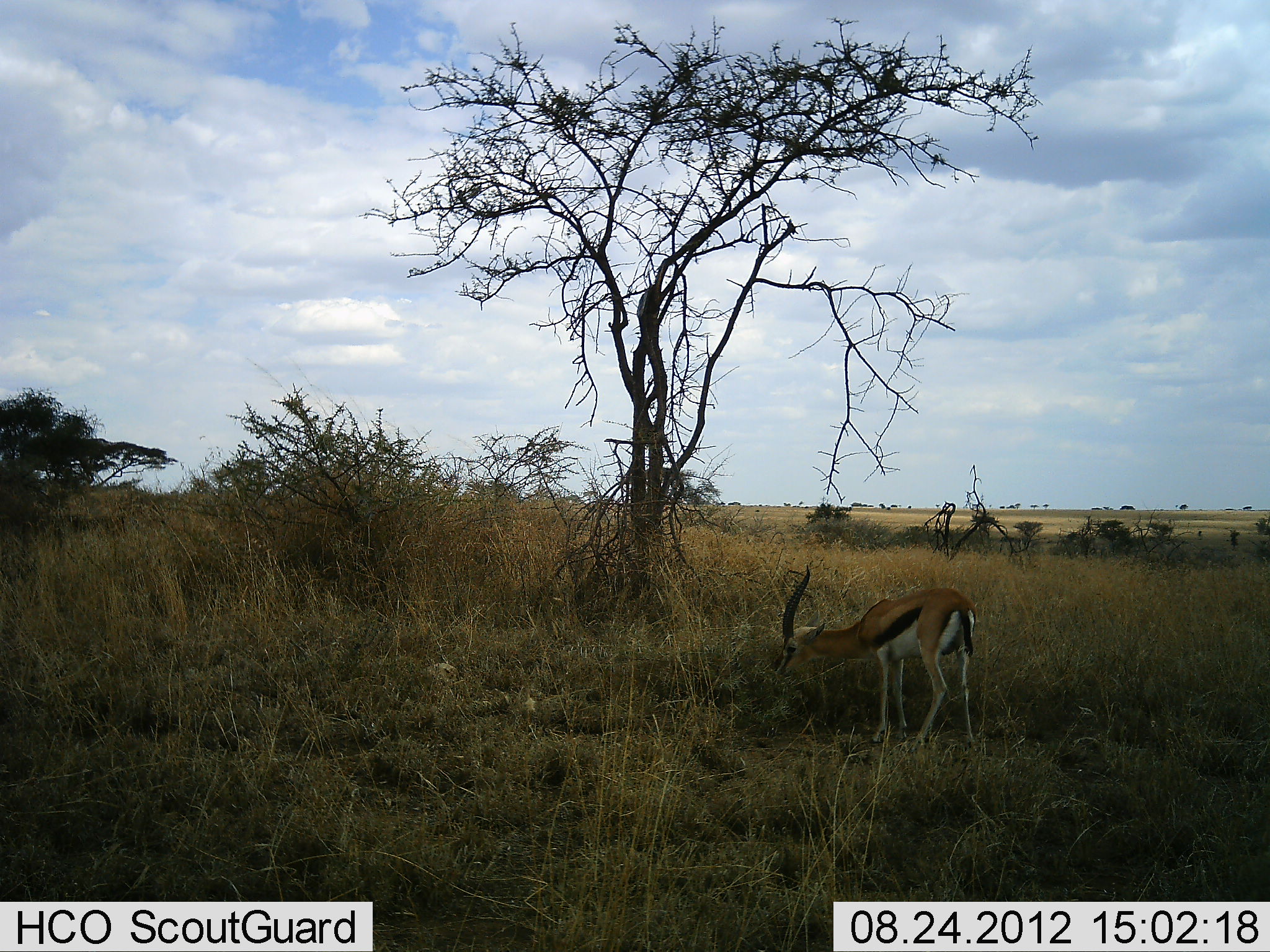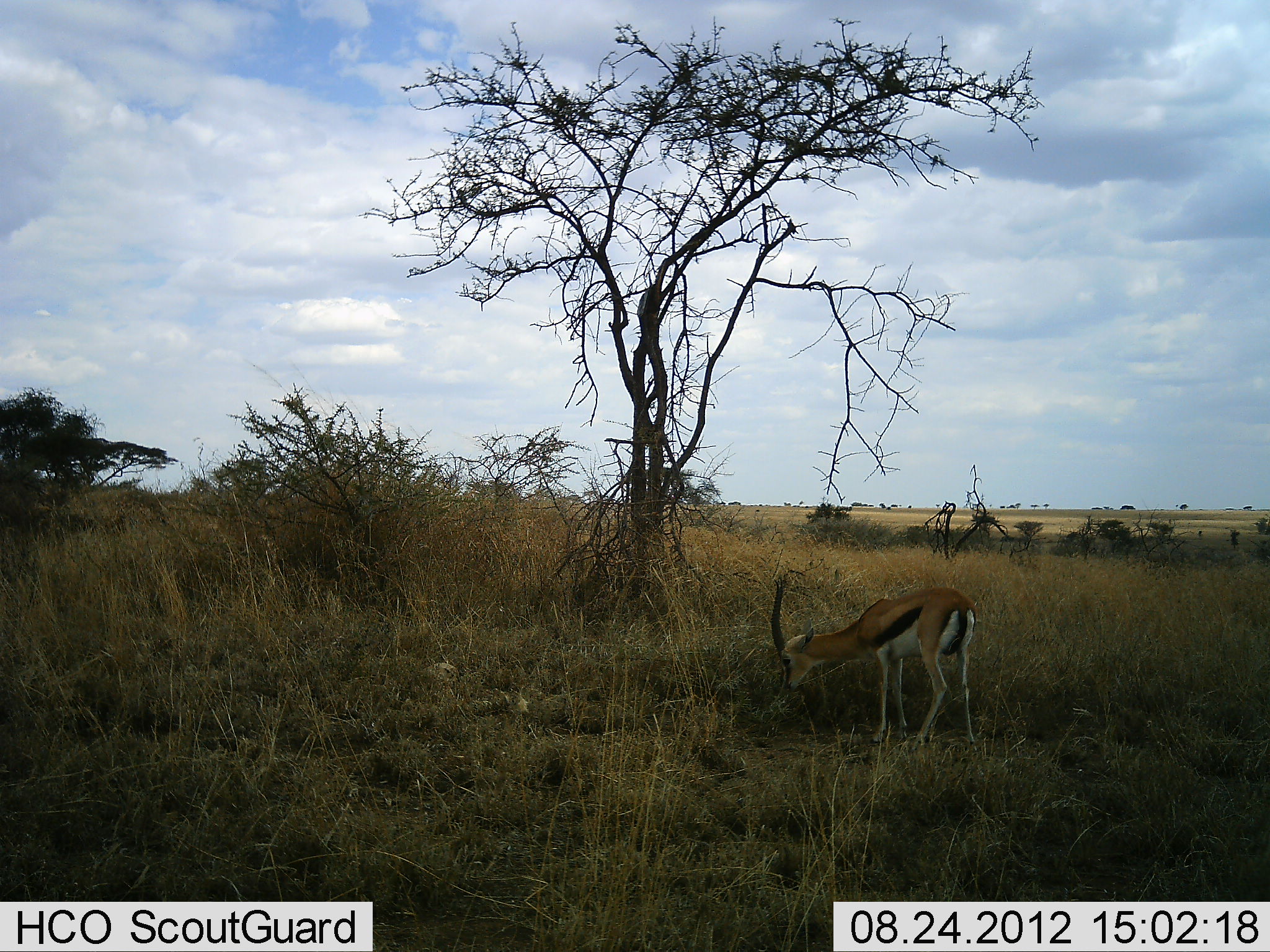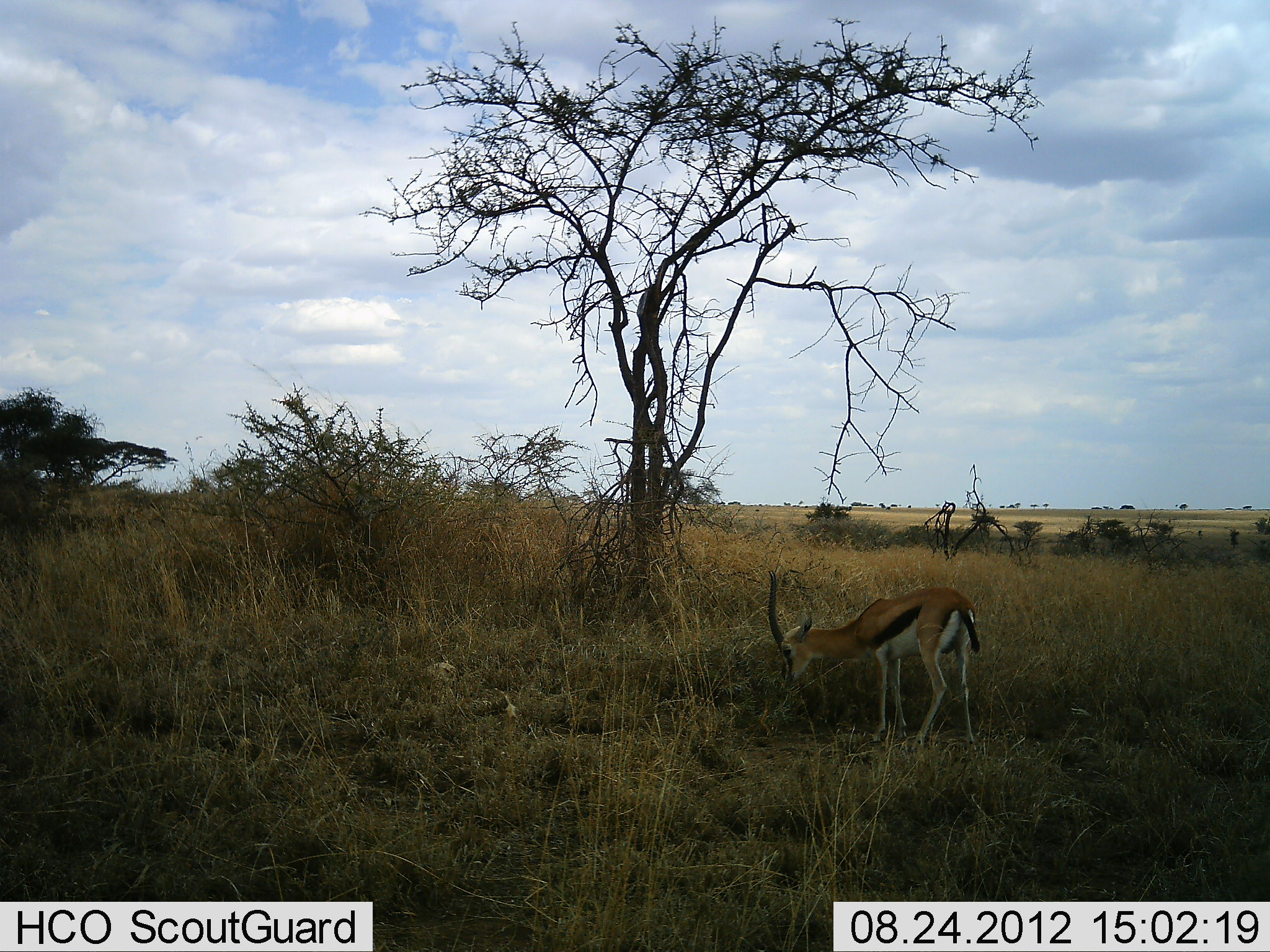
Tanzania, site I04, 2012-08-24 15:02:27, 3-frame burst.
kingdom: Animalia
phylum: Chordata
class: Mammalia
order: Artiodactyla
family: Bovidae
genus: Eudorcas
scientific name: Eudorcas thomsonii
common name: thomson's gazelle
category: gazellethomsons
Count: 1.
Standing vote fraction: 0%.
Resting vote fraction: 0%.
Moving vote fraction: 0%.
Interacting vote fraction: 0%.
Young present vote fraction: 0%.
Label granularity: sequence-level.